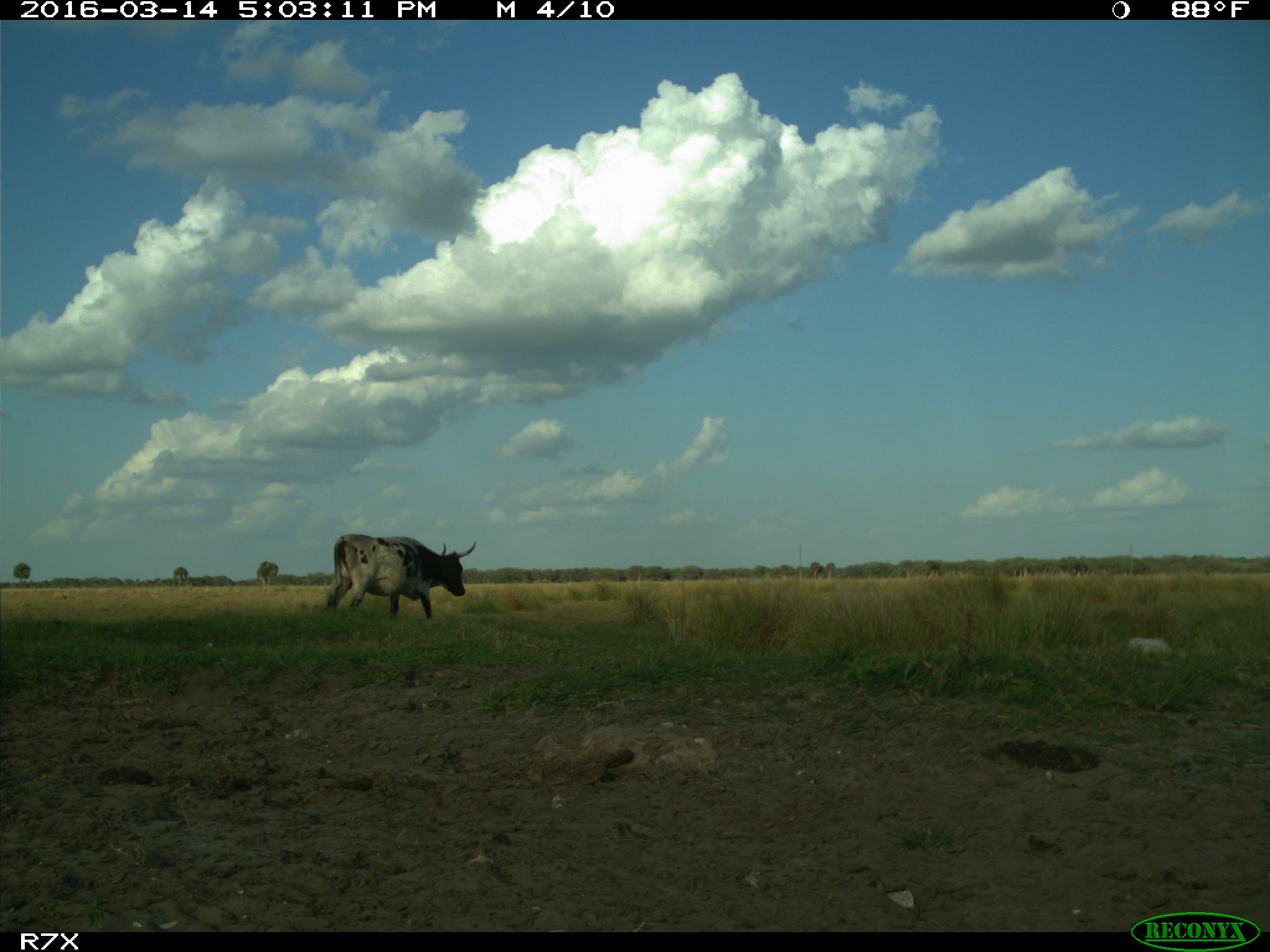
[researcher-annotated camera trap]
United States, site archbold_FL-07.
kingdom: Animalia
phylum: Chordata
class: Mammalia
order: Artiodactyla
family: Bovidae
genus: Bos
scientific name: Bos taurus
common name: domestic cow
Bos taurus (domestic cow).